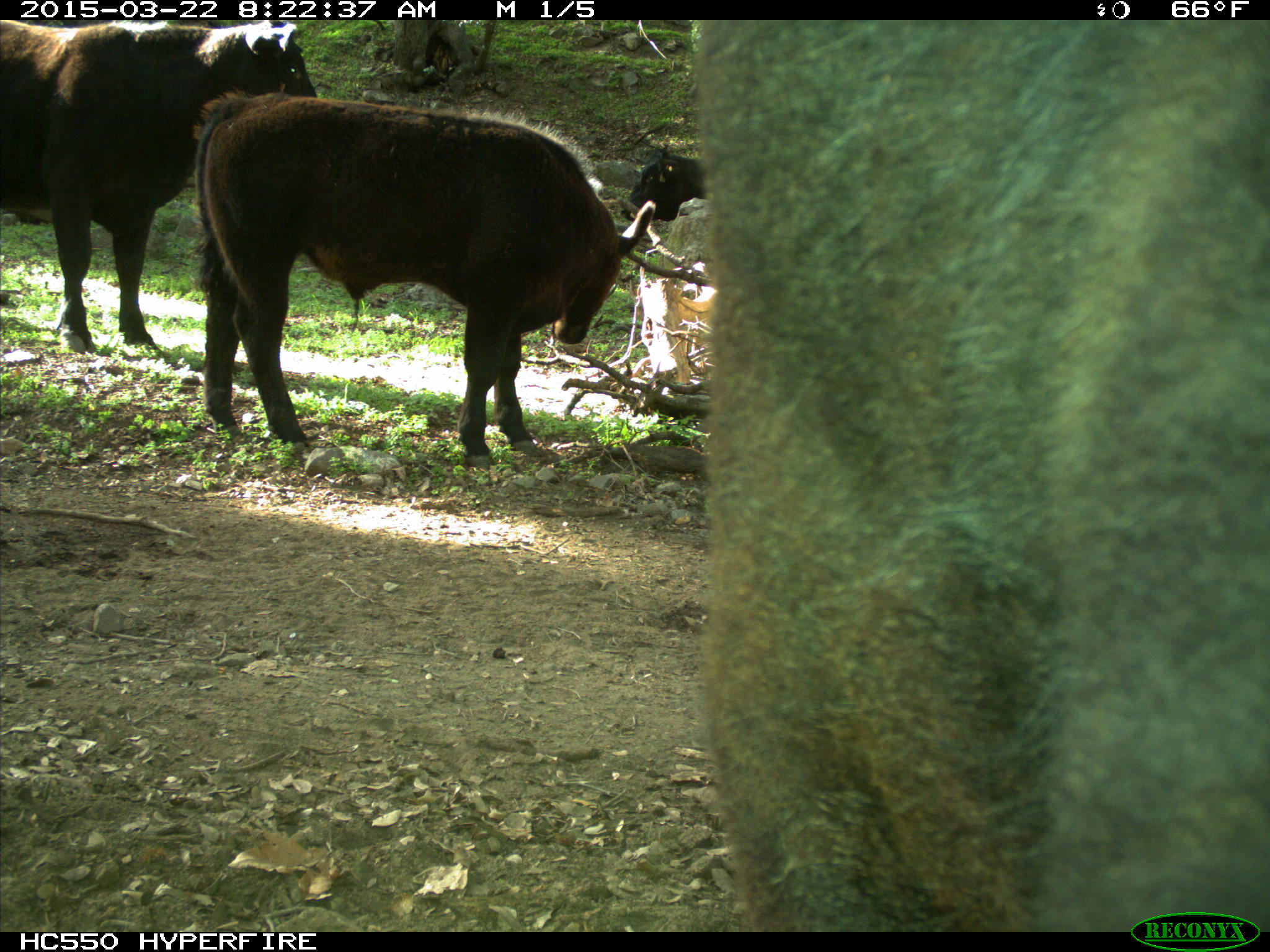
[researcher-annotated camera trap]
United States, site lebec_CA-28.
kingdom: Animalia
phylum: Chordata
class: Mammalia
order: Artiodactyla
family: Bovidae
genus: Bos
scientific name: Bos taurus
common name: domestic cow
Bos taurus (domestic cow).